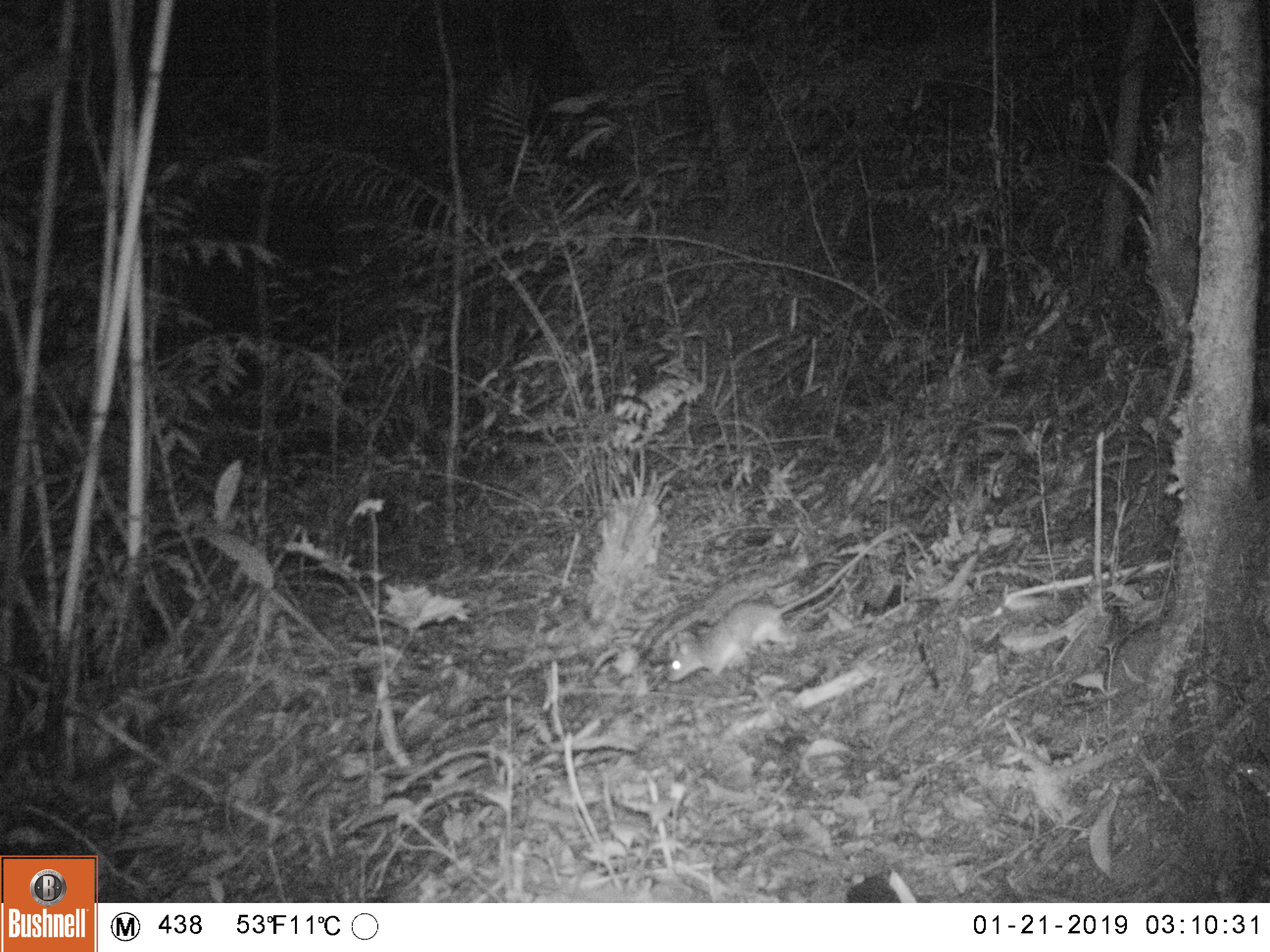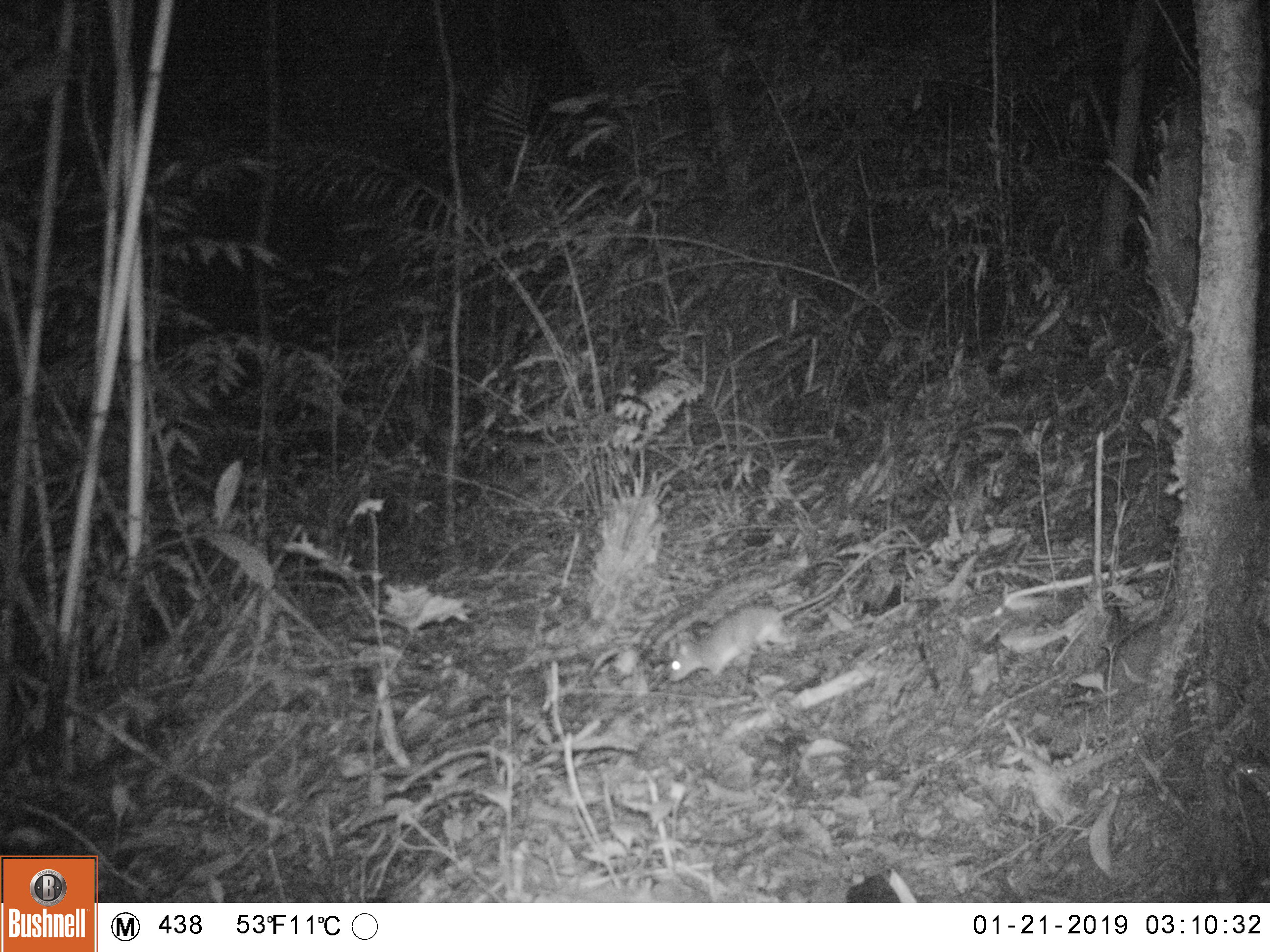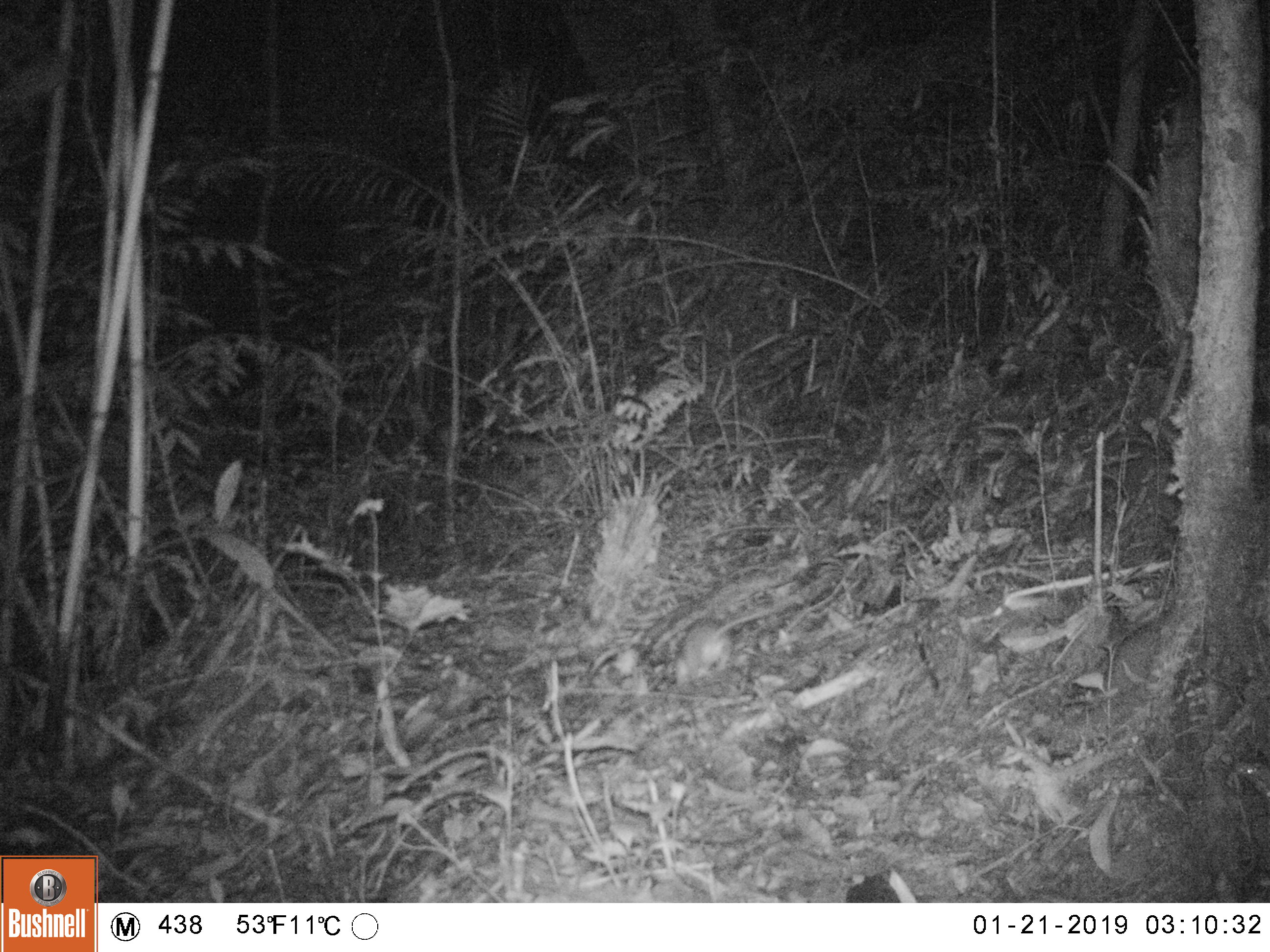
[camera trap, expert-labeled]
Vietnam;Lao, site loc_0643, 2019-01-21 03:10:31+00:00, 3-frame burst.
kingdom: Animalia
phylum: Chordata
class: Mammalia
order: Rodentia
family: Muridae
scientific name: Muridae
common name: old-world mice and rats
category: unidentified murid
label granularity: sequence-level